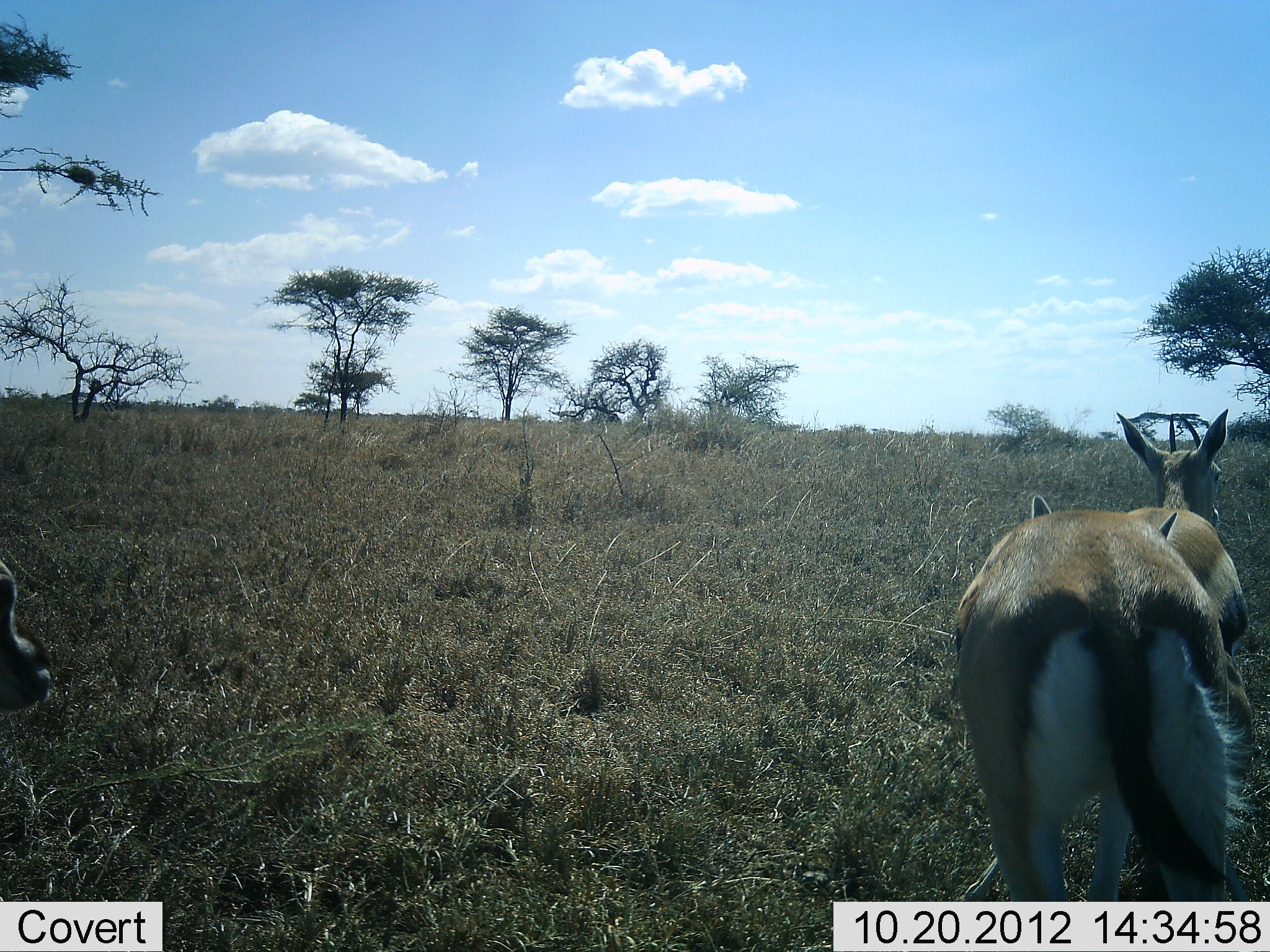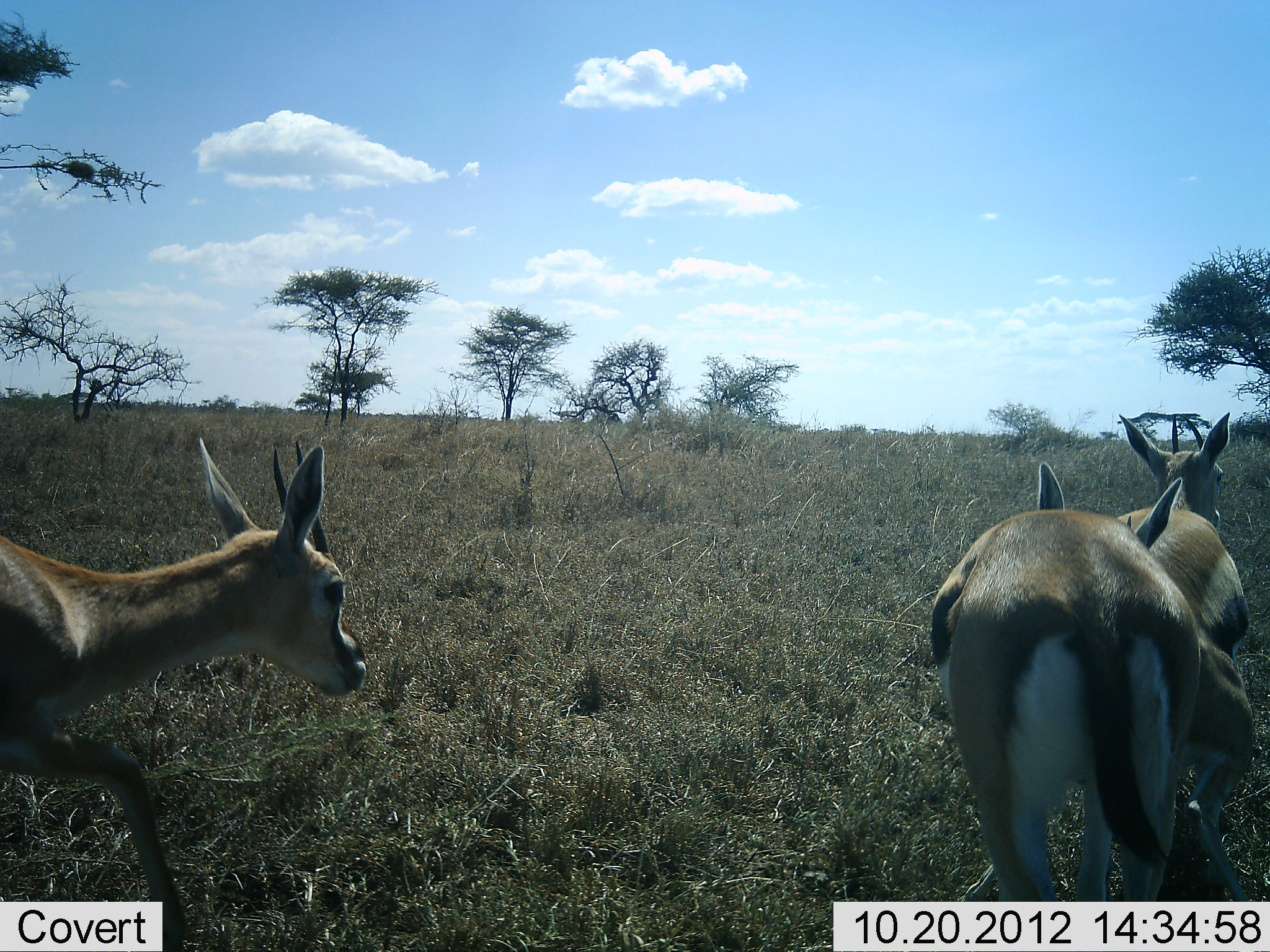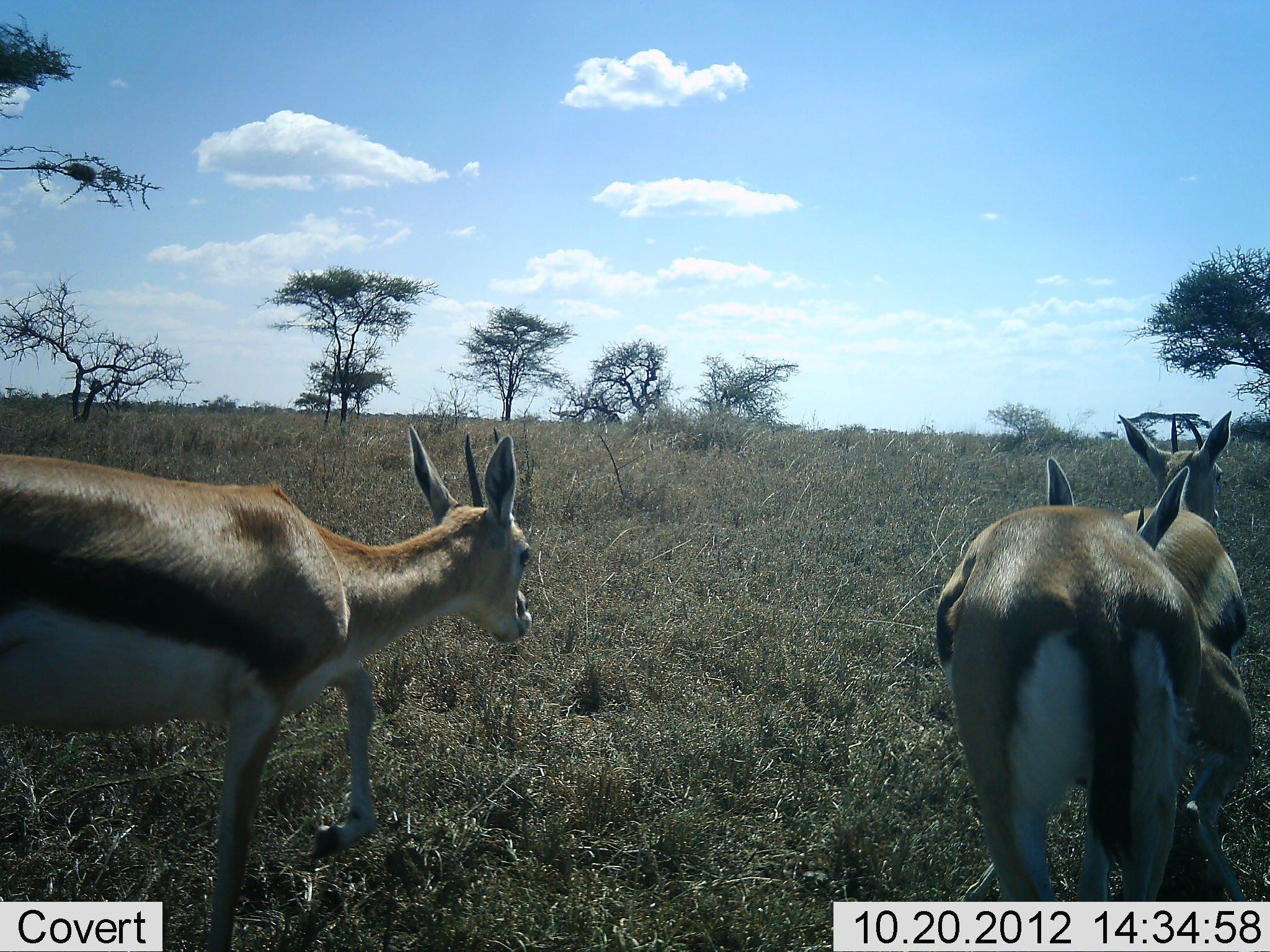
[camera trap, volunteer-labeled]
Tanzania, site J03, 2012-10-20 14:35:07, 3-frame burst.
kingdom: Animalia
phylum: Chordata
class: Mammalia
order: Artiodactyla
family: Bovidae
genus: Eudorcas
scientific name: Eudorcas thomsonii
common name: thomson's gazelle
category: gazellethomsons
Gazellethomsons (thomson's gazelle) (Eudorcas thomsonii), count 3. Behavior (volunteer vote fractions): standing 80%, resting 0%, moving 100%, interacting 30%. Young present (vote fraction): 0%. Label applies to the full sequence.